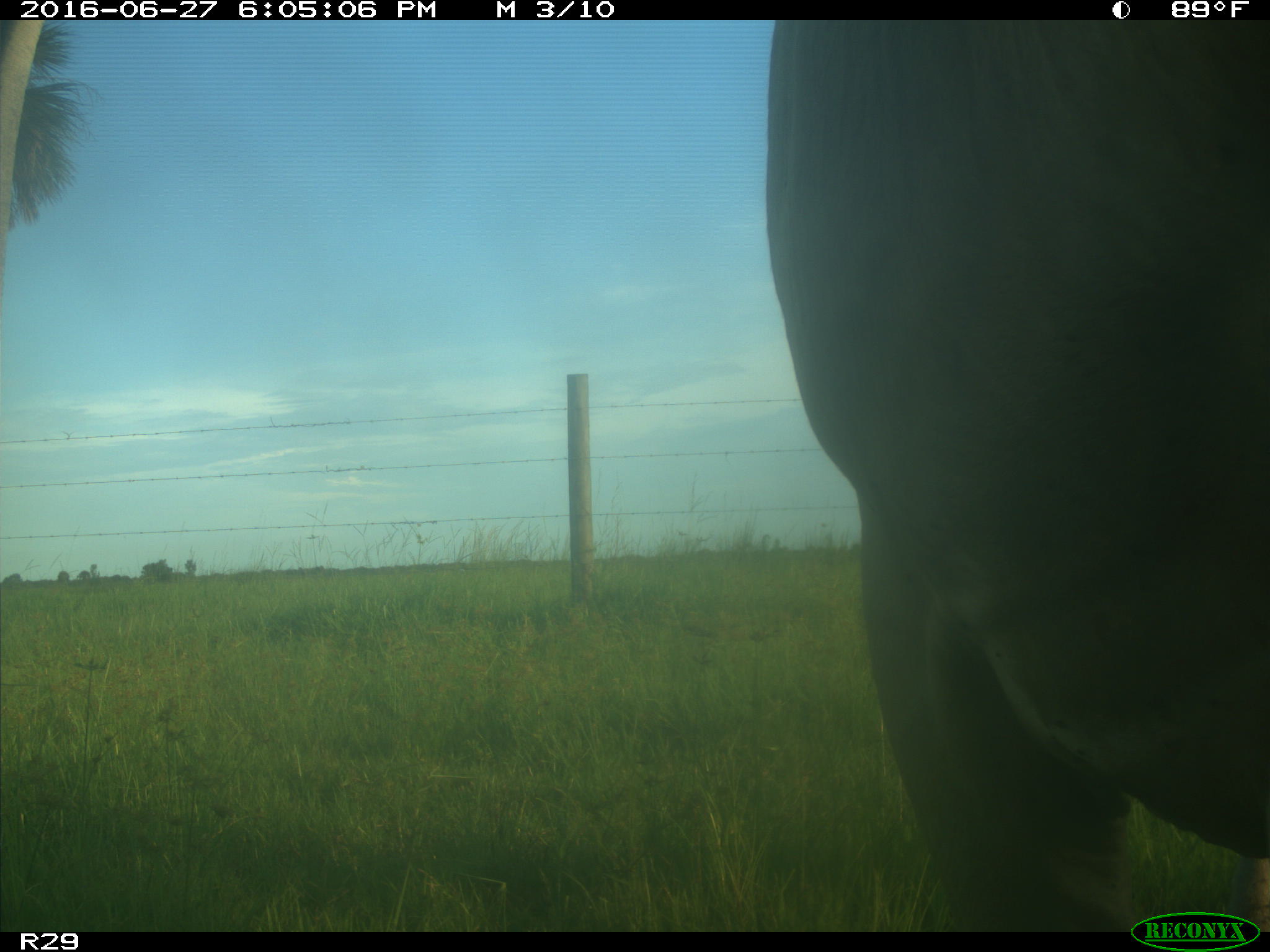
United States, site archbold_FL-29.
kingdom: Animalia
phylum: Chordata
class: Mammalia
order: Artiodactyla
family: Bovidae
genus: Bos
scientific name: Bos taurus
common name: domestic cow